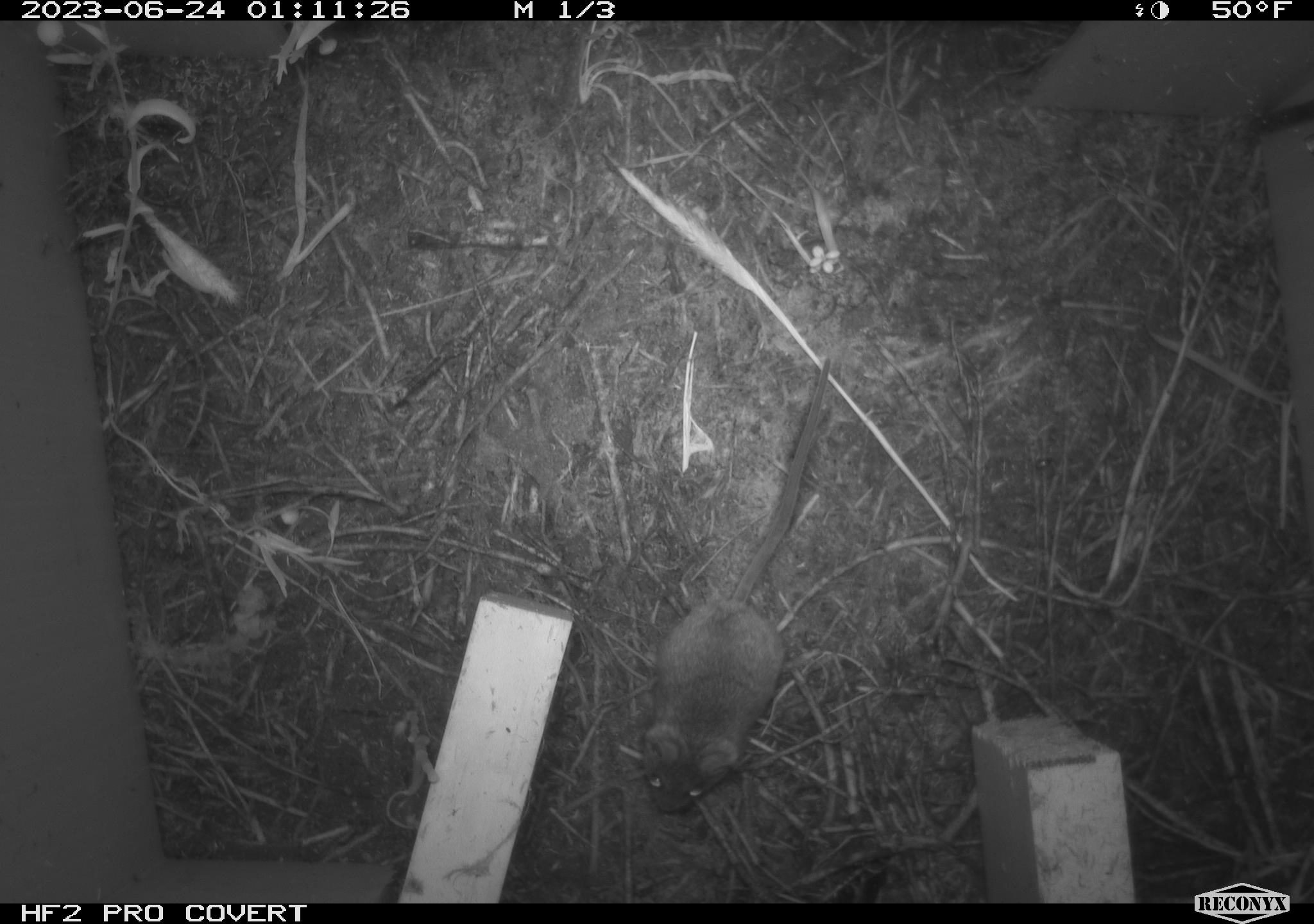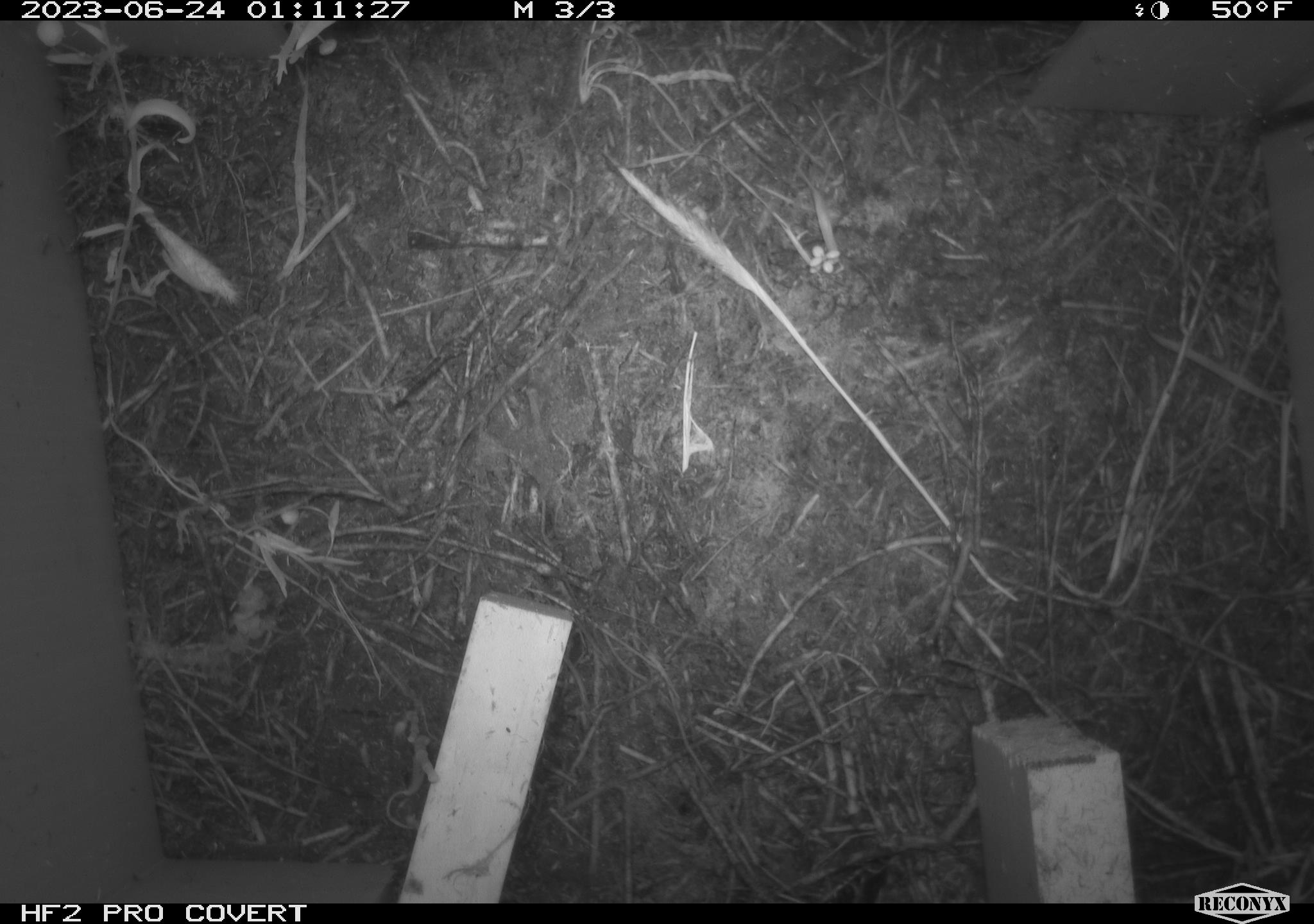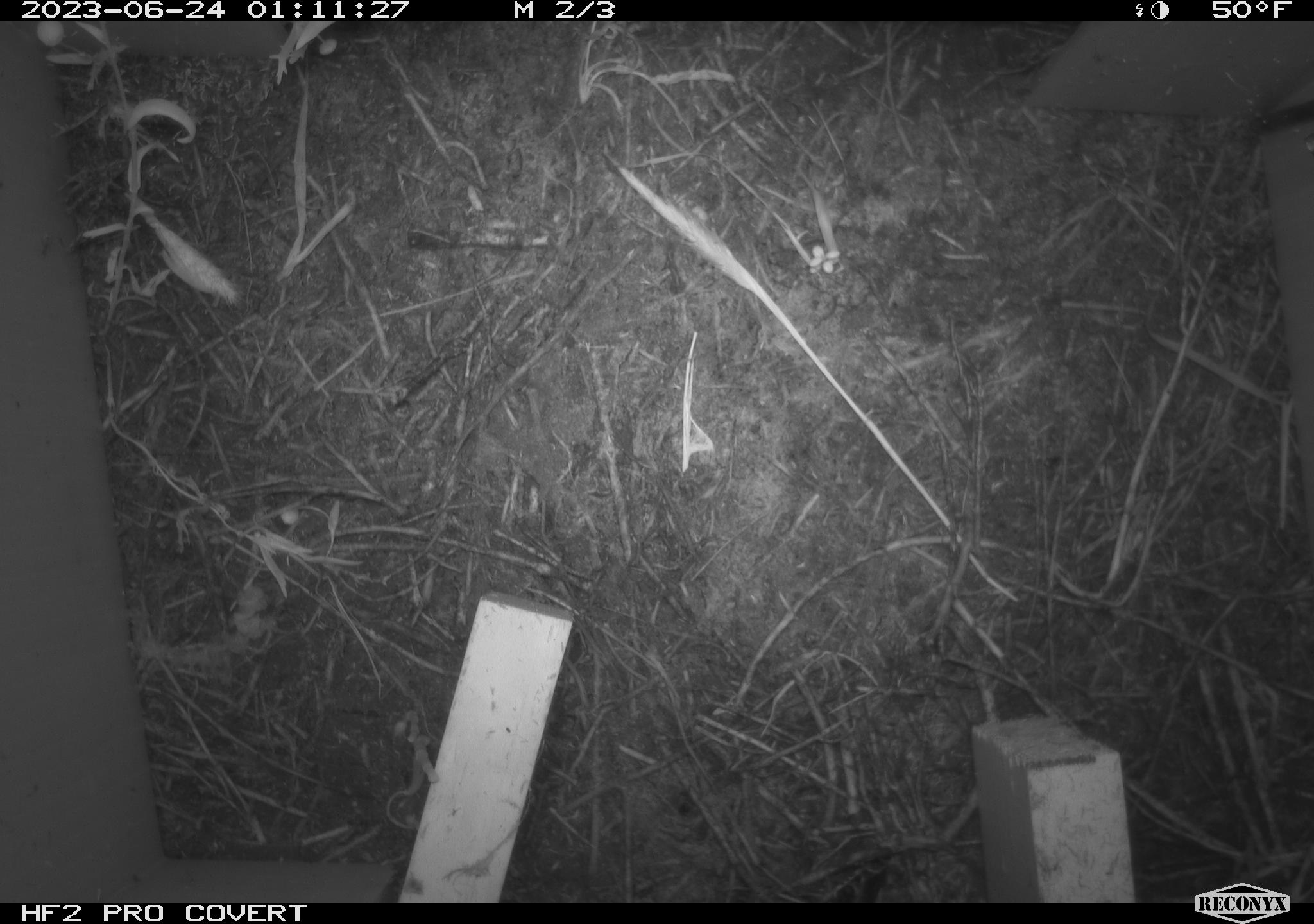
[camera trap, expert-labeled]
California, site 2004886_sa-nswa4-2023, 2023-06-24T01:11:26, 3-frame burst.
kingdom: Animalia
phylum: Chordata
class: Mammalia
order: Rodentia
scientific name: Rodentia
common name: mouse species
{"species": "mouse species (Rodentia)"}